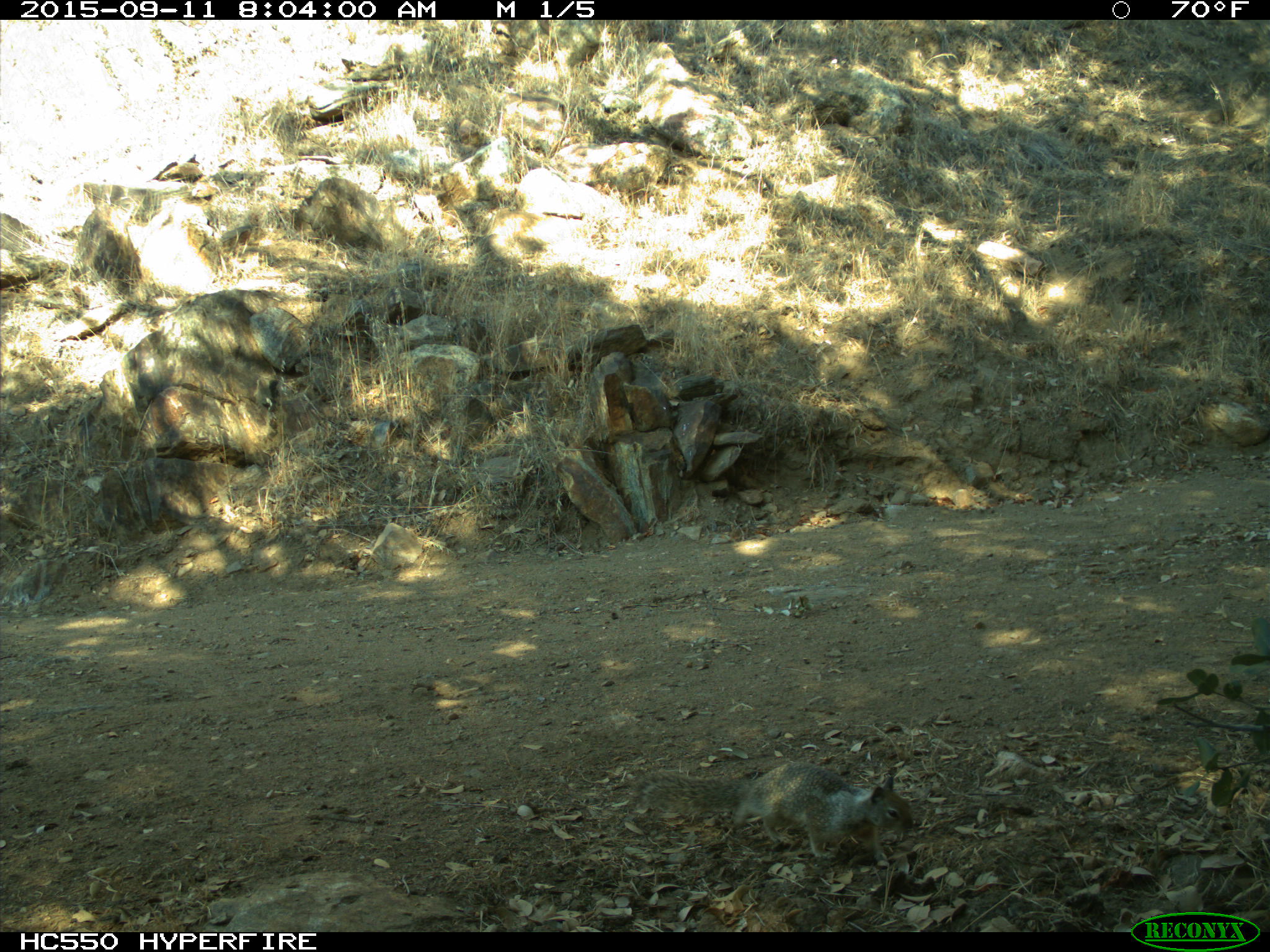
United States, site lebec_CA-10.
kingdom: Animalia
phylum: Chordata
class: Mammalia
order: Rodentia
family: Sciuridae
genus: Otospermophilus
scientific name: Otospermophilus beecheyi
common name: california ground squirrel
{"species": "Otospermophilus beecheyi (california ground squirrel)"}